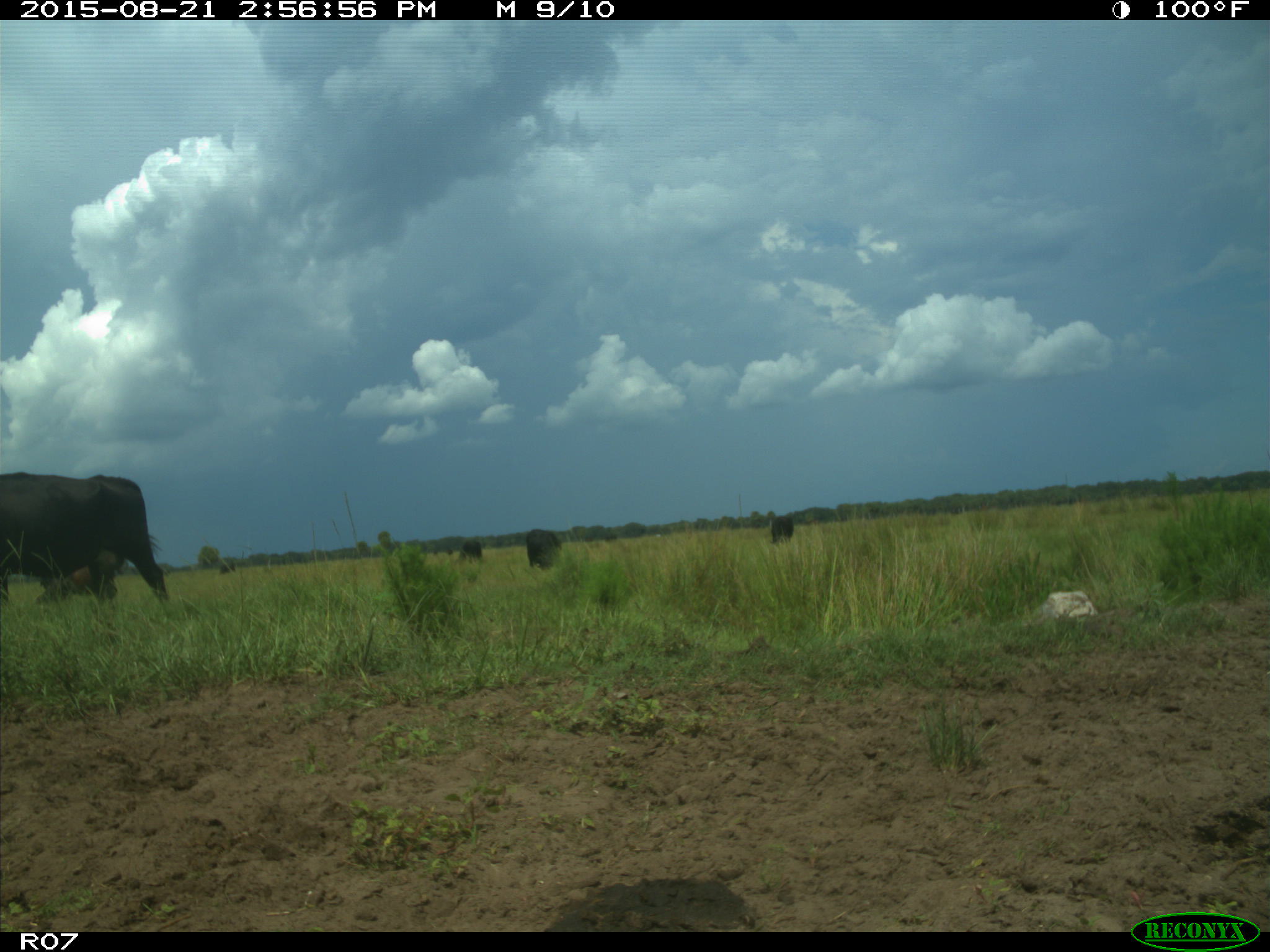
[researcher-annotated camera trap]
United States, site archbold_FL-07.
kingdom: Animalia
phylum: Chordata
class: Mammalia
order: Artiodactyla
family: Bovidae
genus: Bos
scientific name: Bos taurus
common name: domestic cow